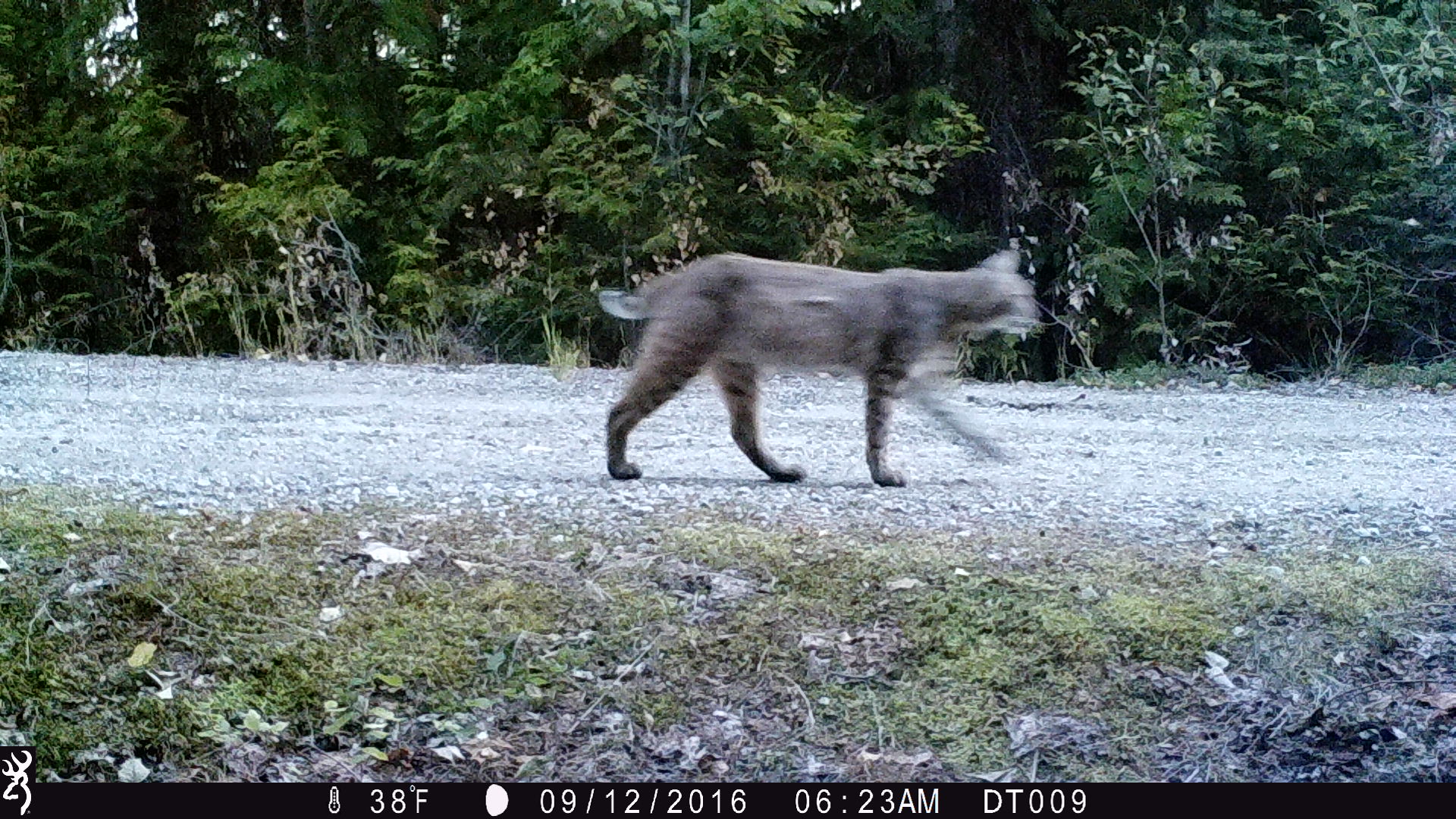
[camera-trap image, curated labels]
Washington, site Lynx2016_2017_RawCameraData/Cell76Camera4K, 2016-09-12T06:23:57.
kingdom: Animalia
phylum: Chordata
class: Mammalia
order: Carnivora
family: Felidae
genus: Lynx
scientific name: Lynx rufus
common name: bobcat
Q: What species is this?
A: Lynx rufus (bobcat).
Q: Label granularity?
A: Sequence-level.